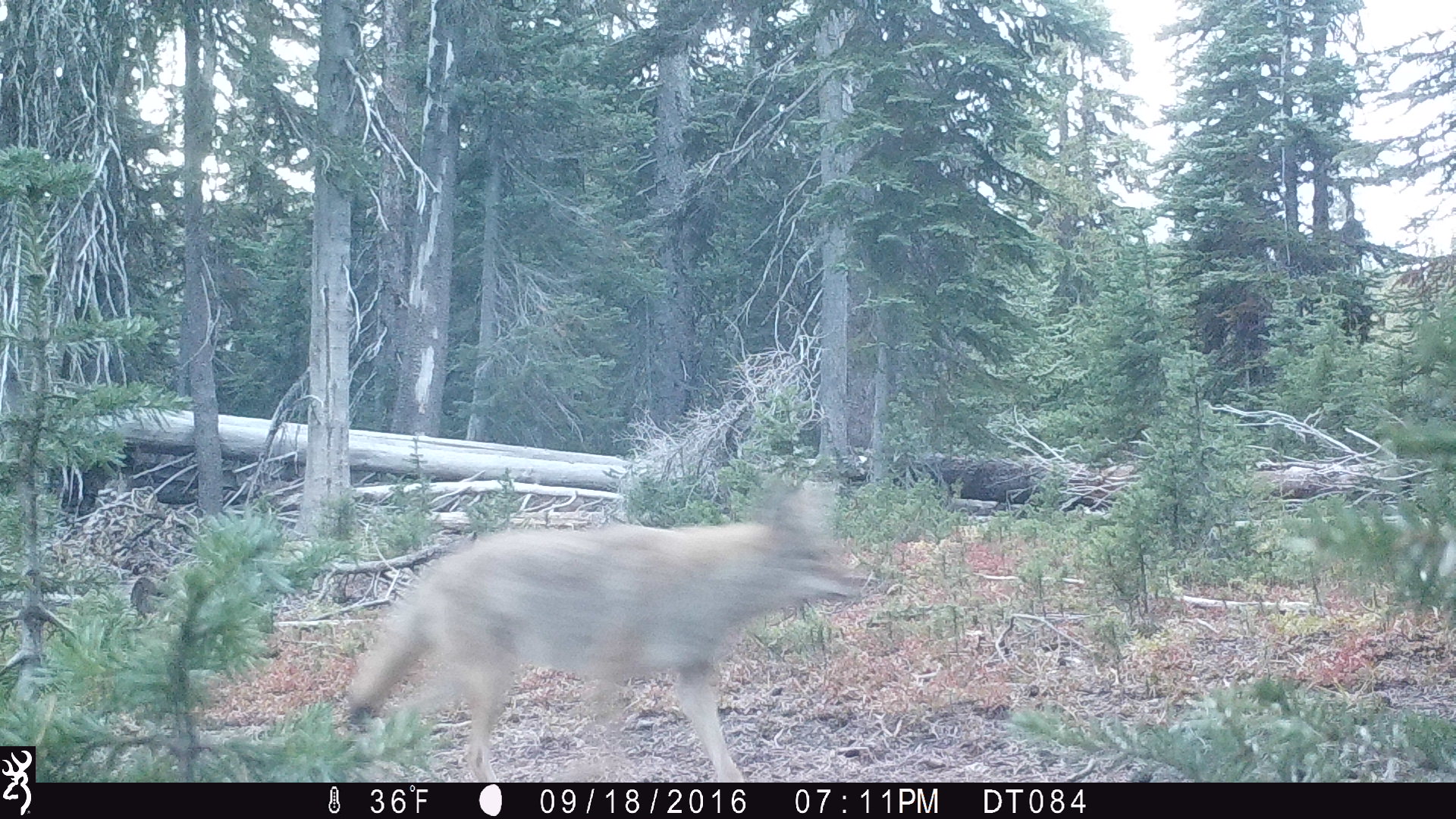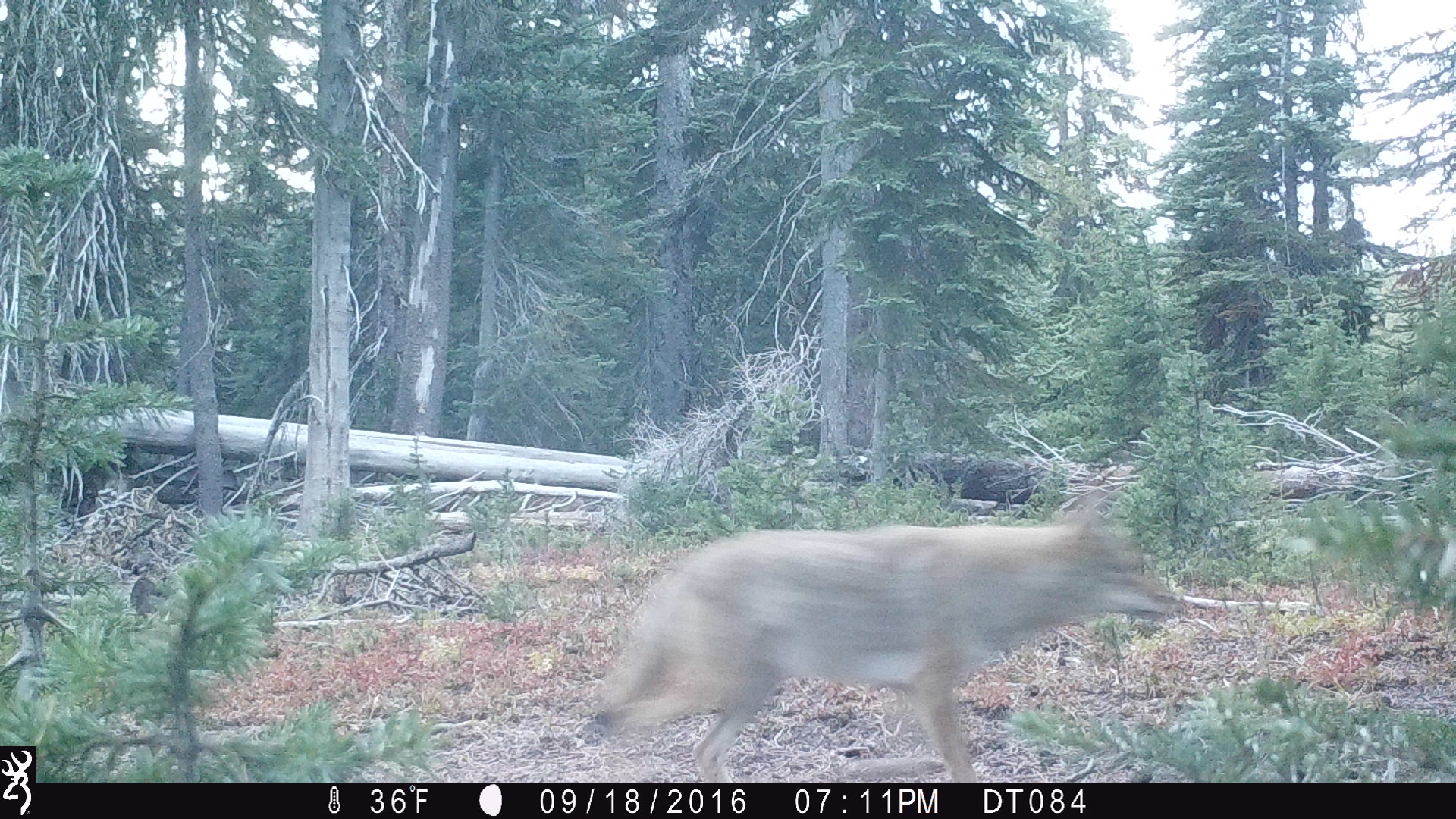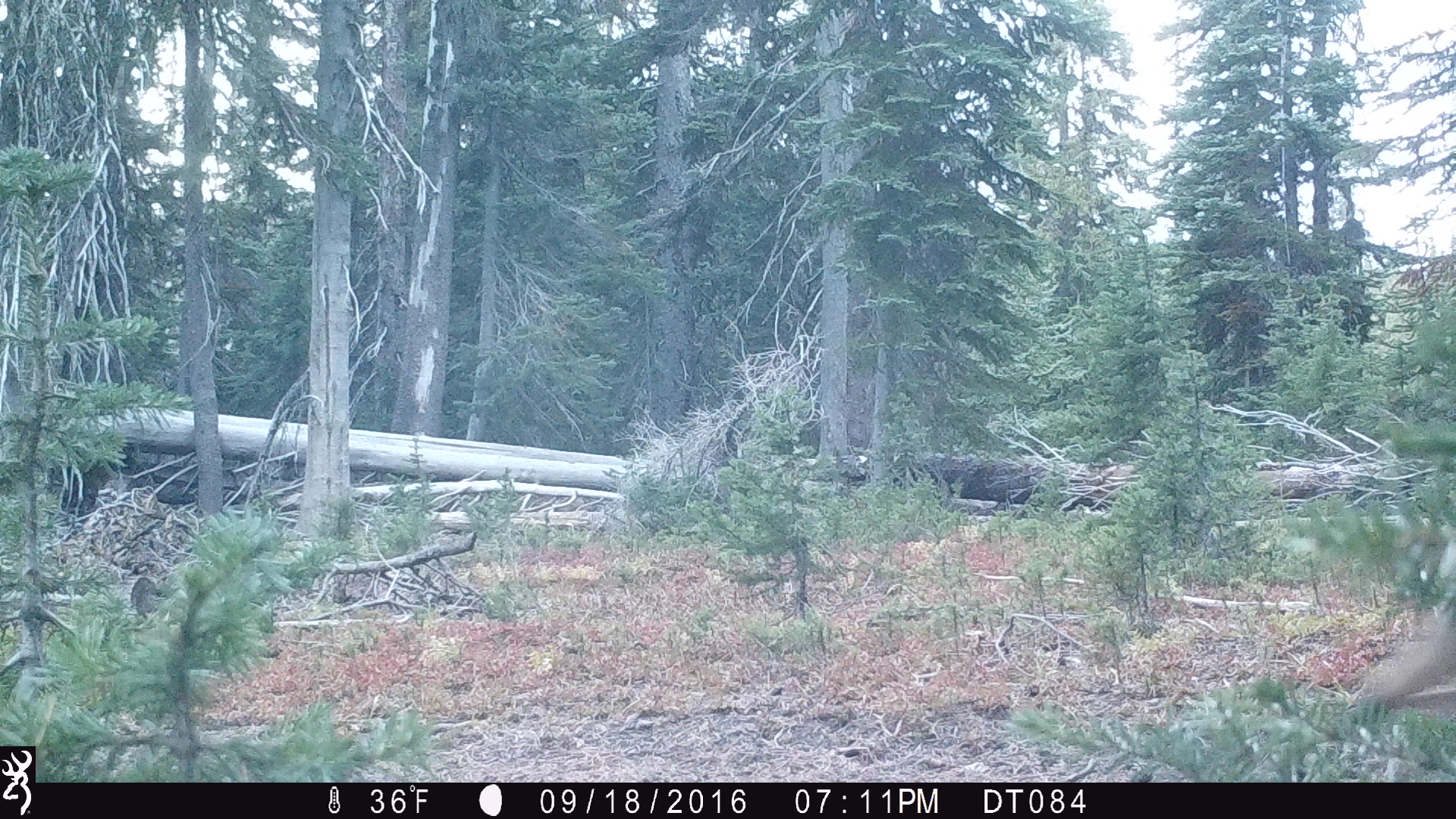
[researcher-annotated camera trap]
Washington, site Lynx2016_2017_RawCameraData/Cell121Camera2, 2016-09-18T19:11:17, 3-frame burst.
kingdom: Animalia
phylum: Chordata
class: Mammalia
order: Carnivora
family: Canidae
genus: Canis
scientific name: Canis latrans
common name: coyote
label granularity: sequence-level